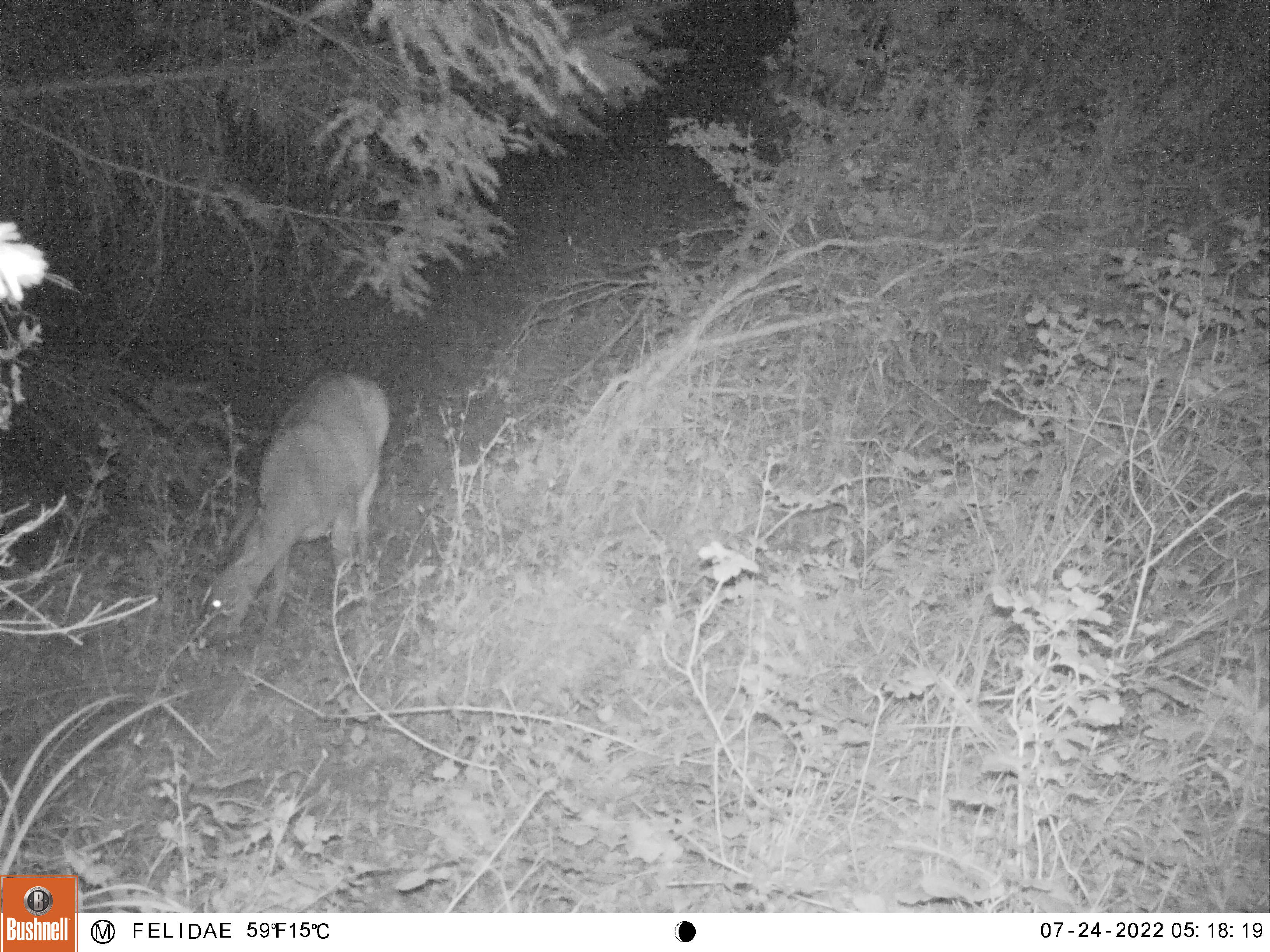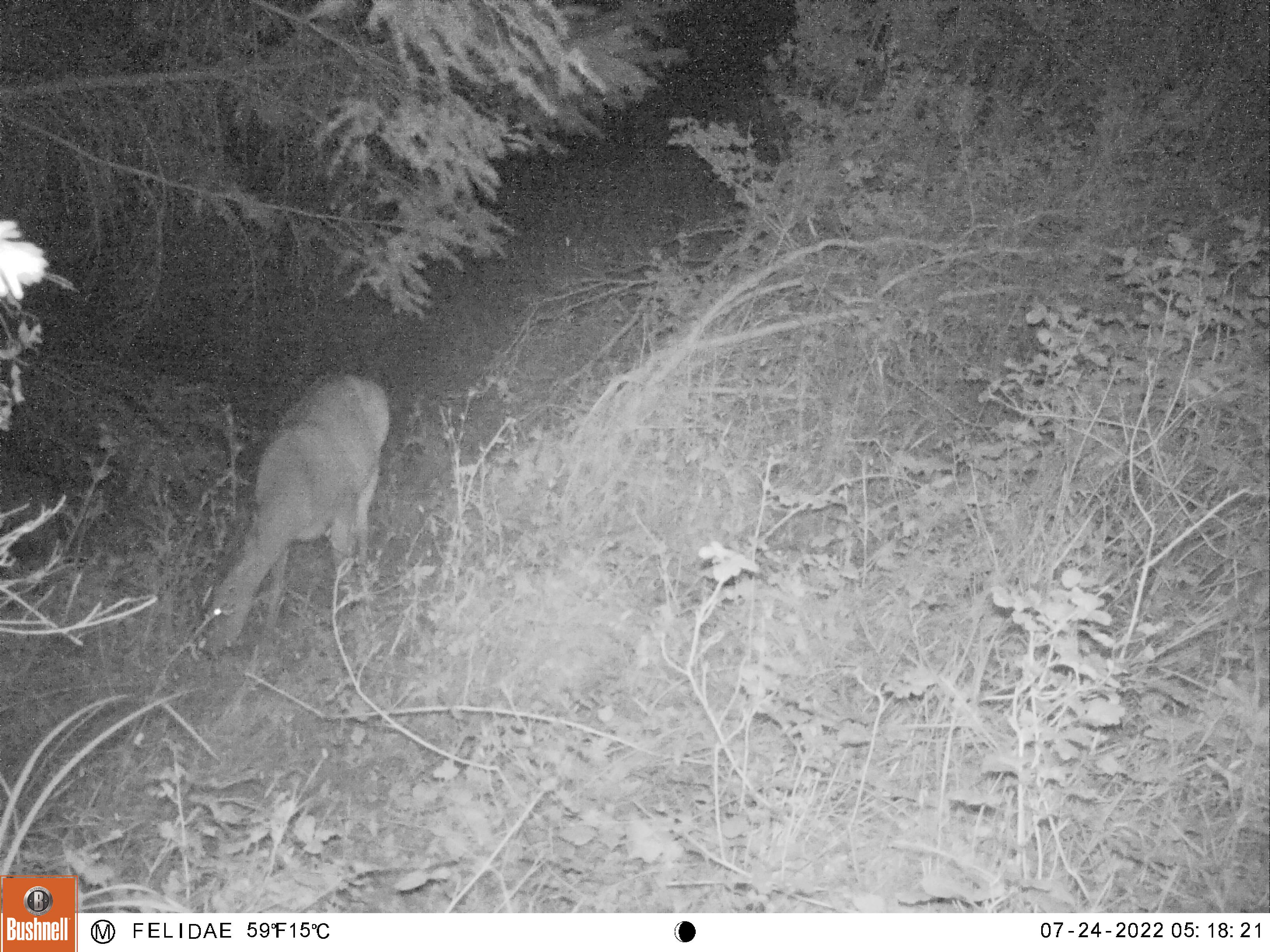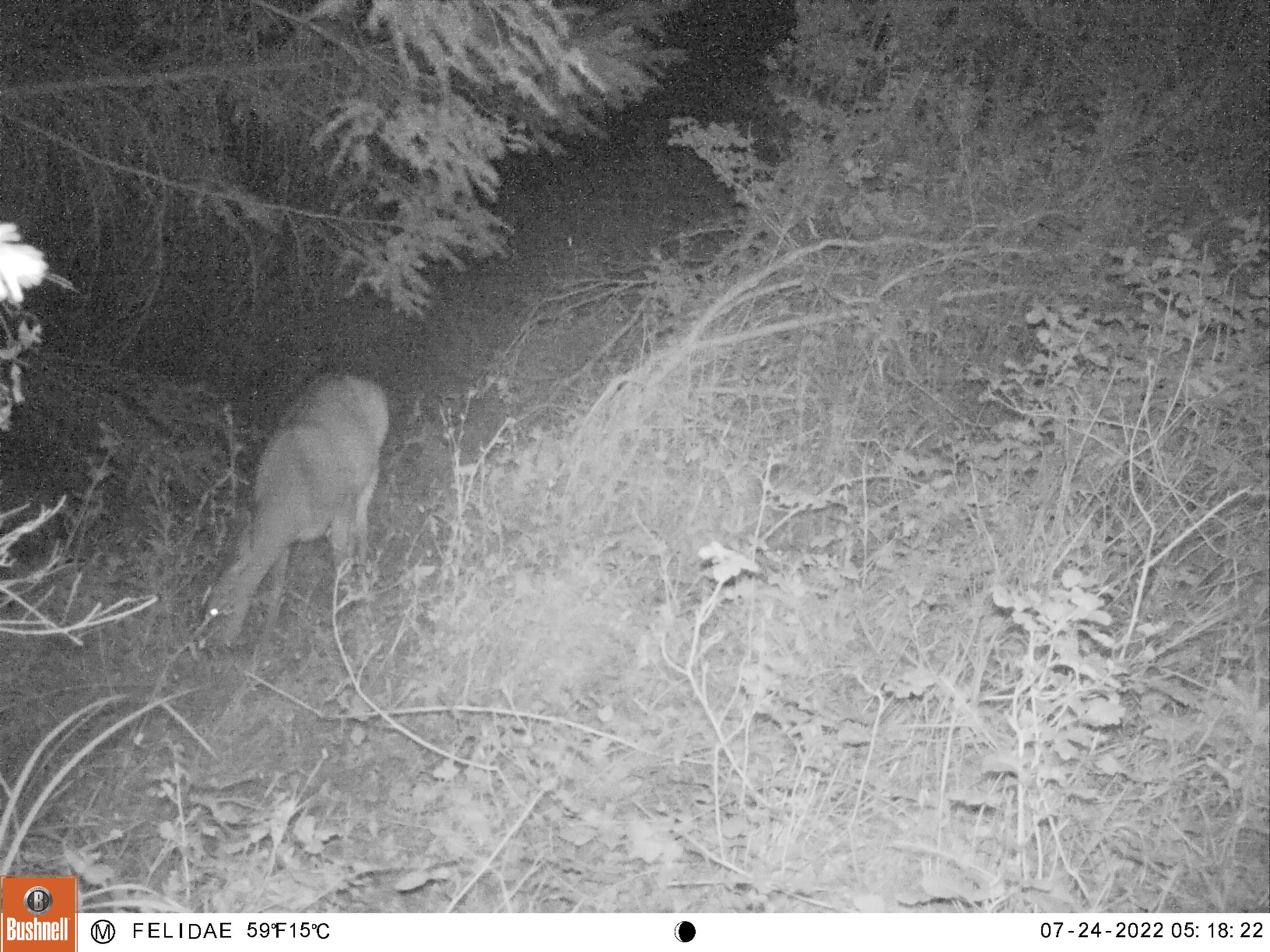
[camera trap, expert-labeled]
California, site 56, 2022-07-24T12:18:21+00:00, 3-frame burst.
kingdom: Animalia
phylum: Chordata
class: Mammalia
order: Artiodactyla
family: Cervidae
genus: Odocoileus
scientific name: Odocoileus hemionus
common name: mule deer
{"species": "mule deer (Odocoileus hemionus)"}